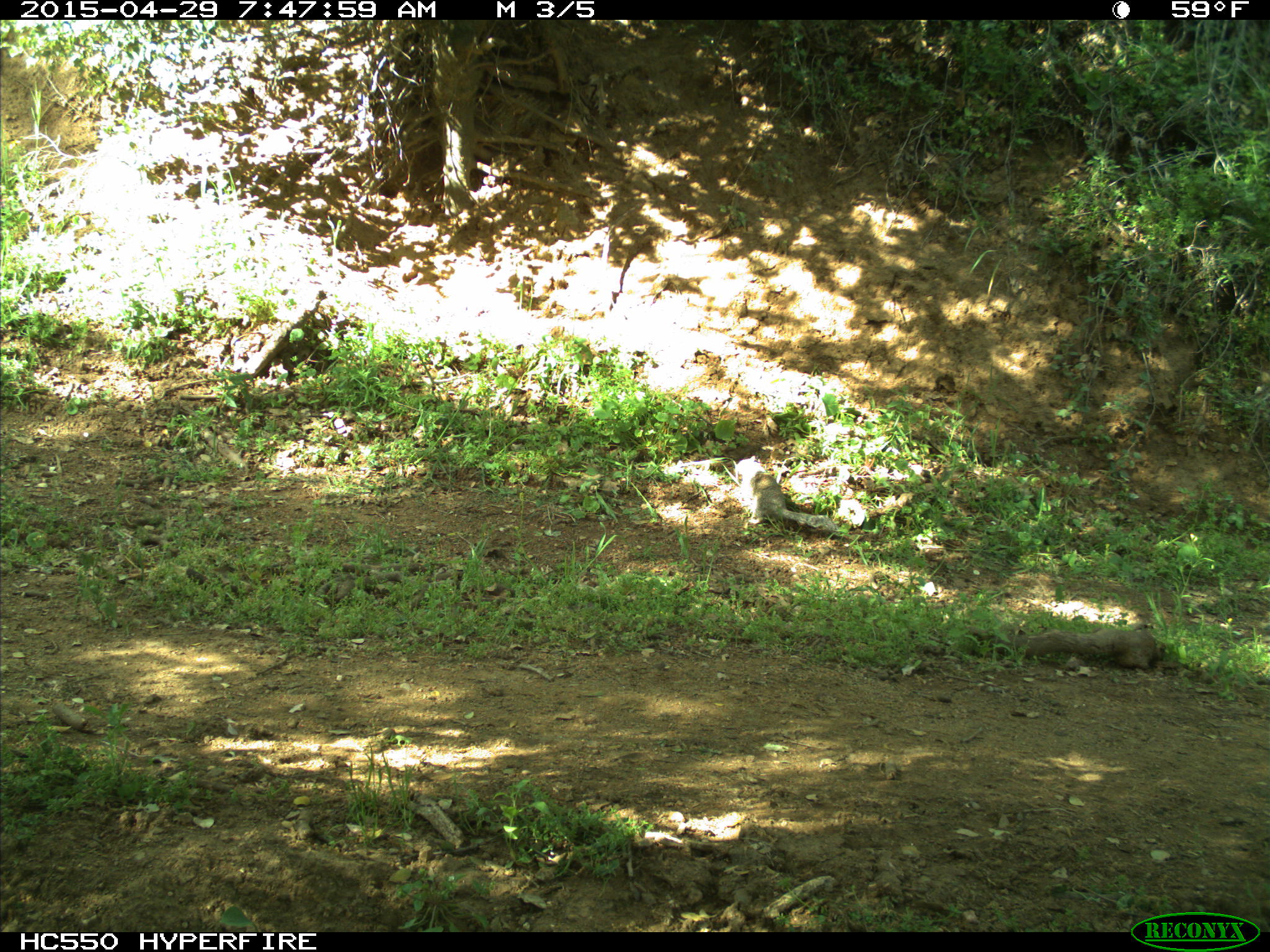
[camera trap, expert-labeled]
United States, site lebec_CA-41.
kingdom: Animalia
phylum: Chordata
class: Mammalia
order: Rodentia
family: Sciuridae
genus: Otospermophilus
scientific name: Otospermophilus beecheyi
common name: california ground squirrel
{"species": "Otospermophilus beecheyi (california ground squirrel)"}